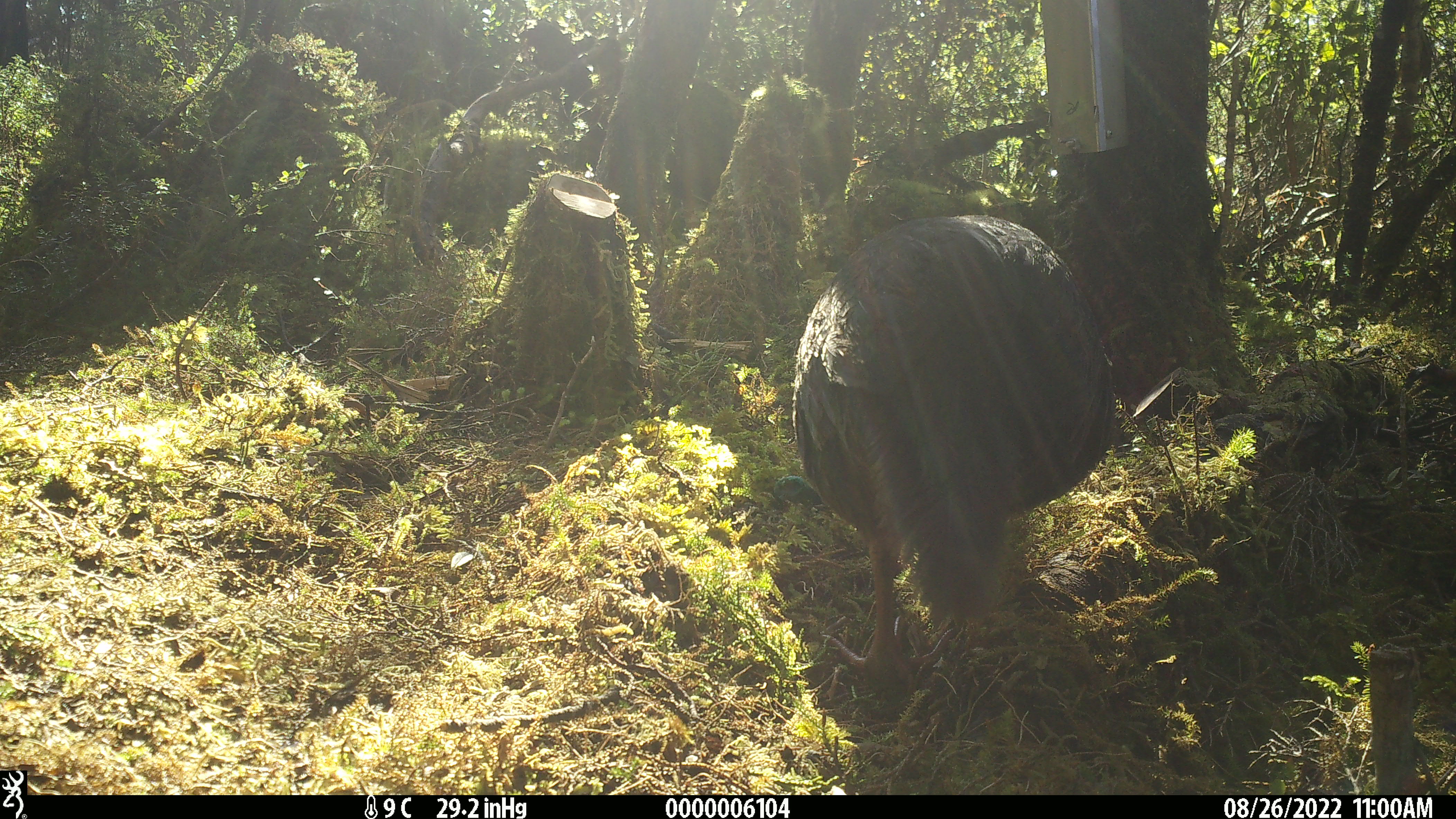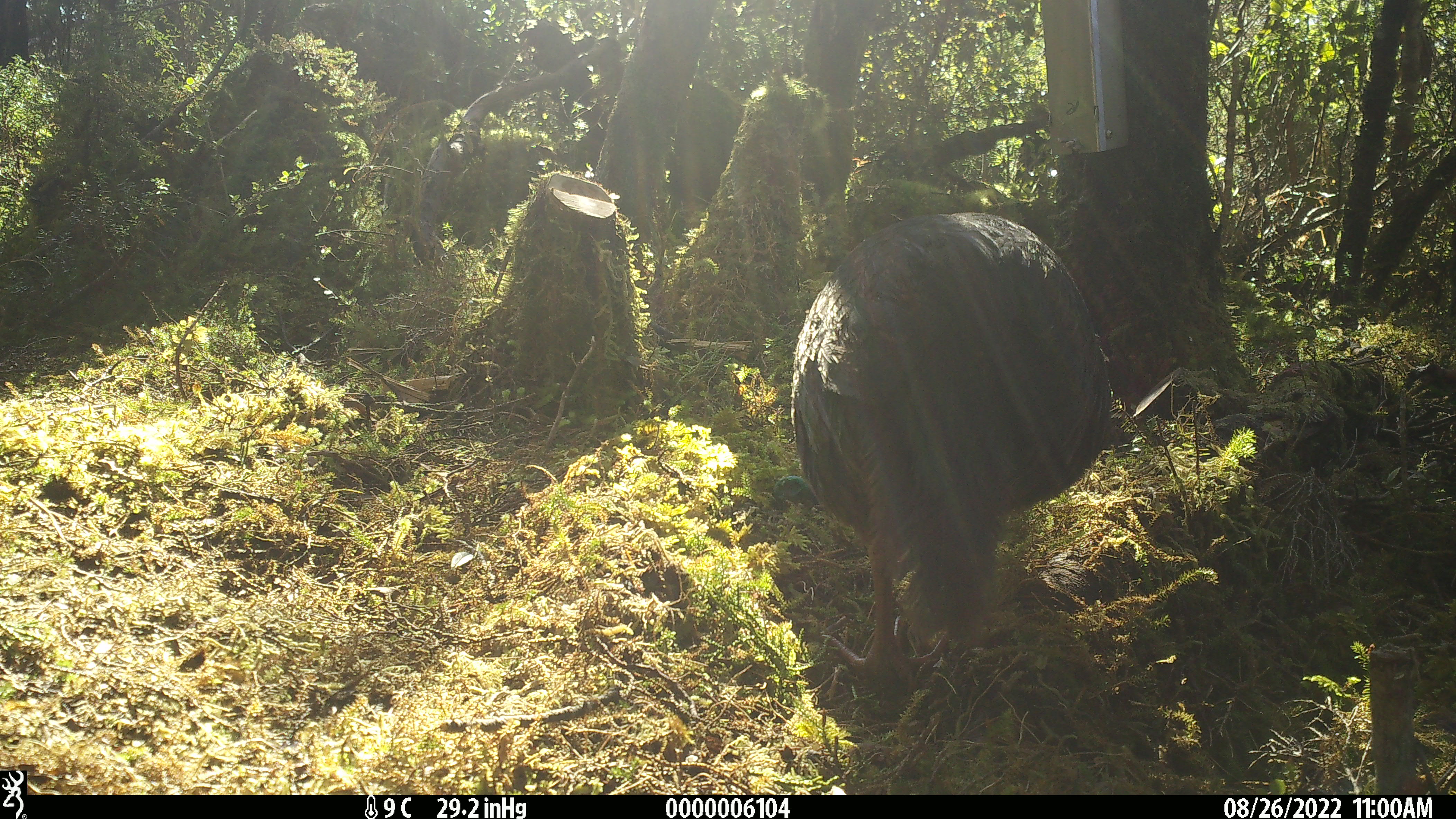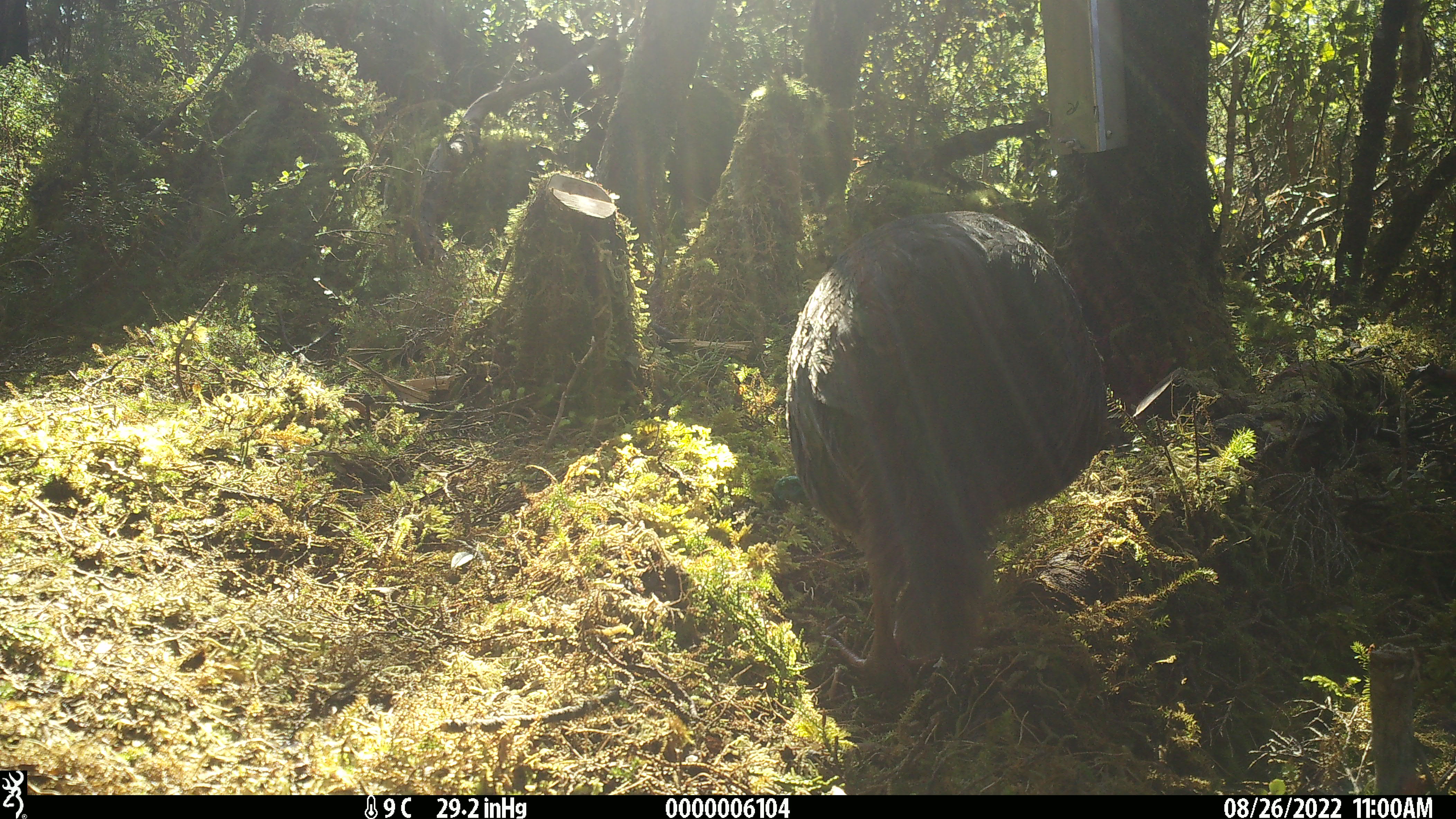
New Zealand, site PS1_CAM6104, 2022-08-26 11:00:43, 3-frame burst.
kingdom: Animalia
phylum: Chordata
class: Aves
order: Gruiformes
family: Rallidae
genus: Gallirallus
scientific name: Gallirallus australis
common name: weka